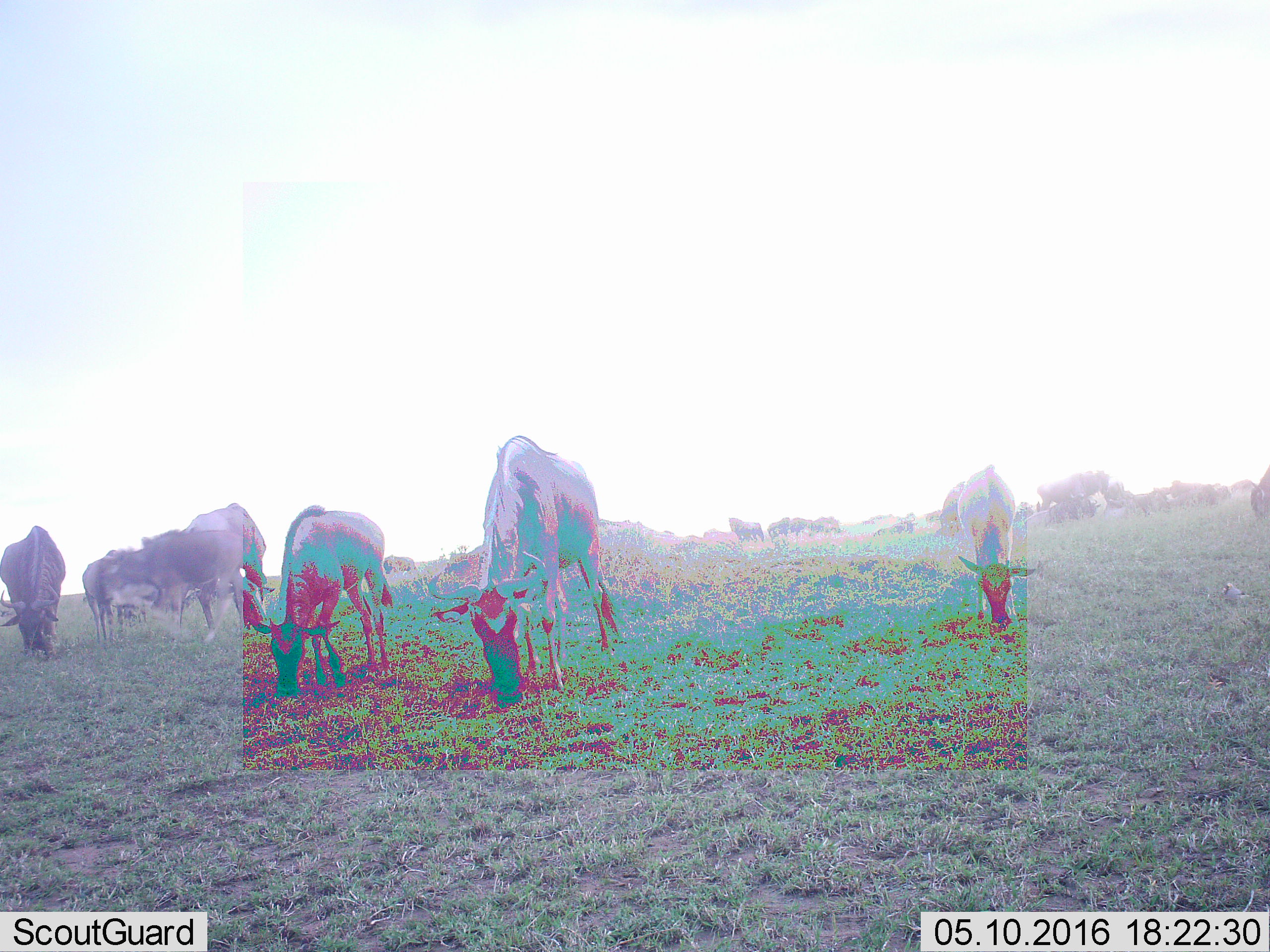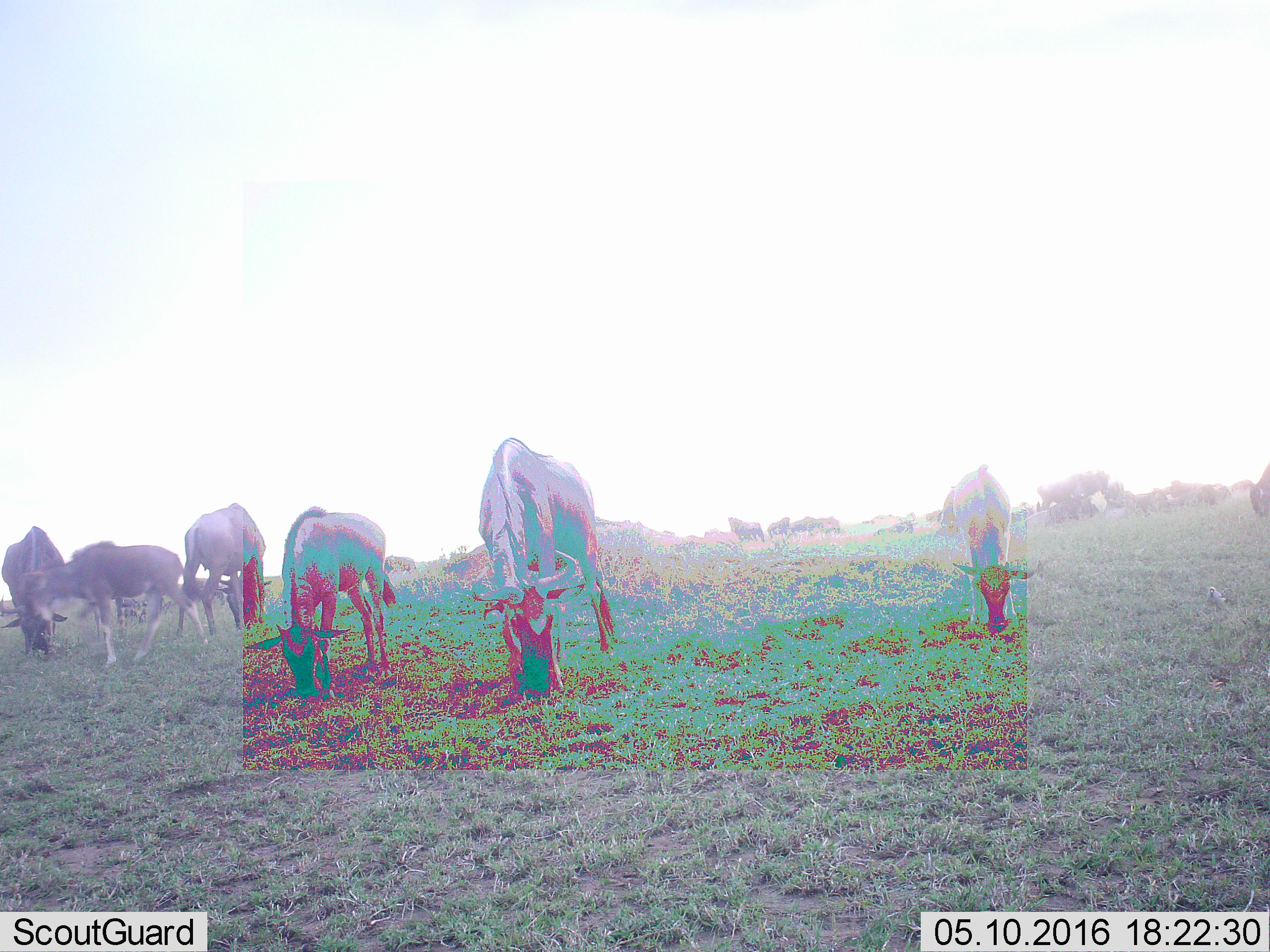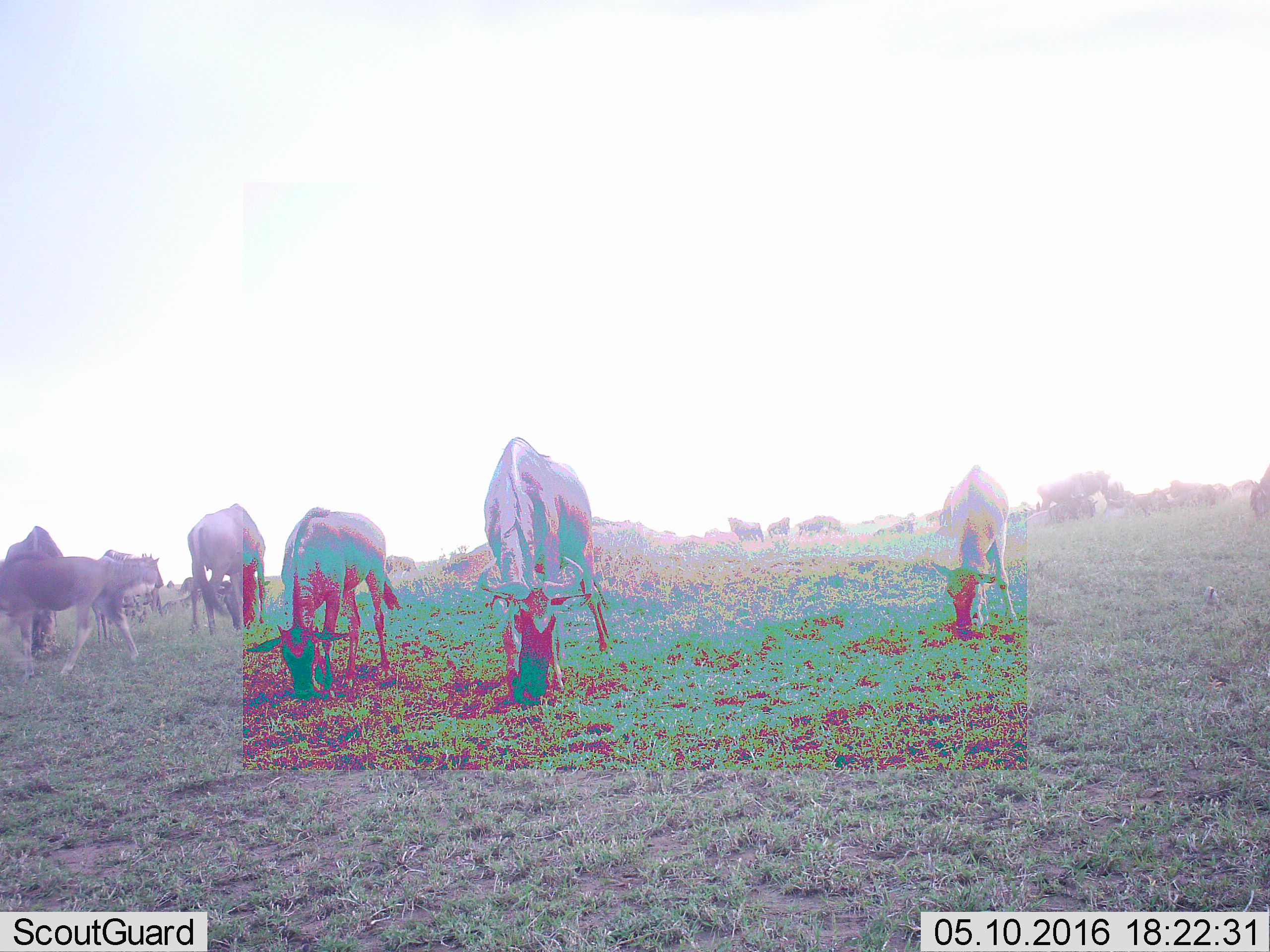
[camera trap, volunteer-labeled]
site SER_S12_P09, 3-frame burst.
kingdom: Animalia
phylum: Chordata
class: Mammalia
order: Artiodactyla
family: Bovidae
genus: Connochaetes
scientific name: Connochaetes taurinus taurinus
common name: blue wildebeest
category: wildebeestblue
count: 11-50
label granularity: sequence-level